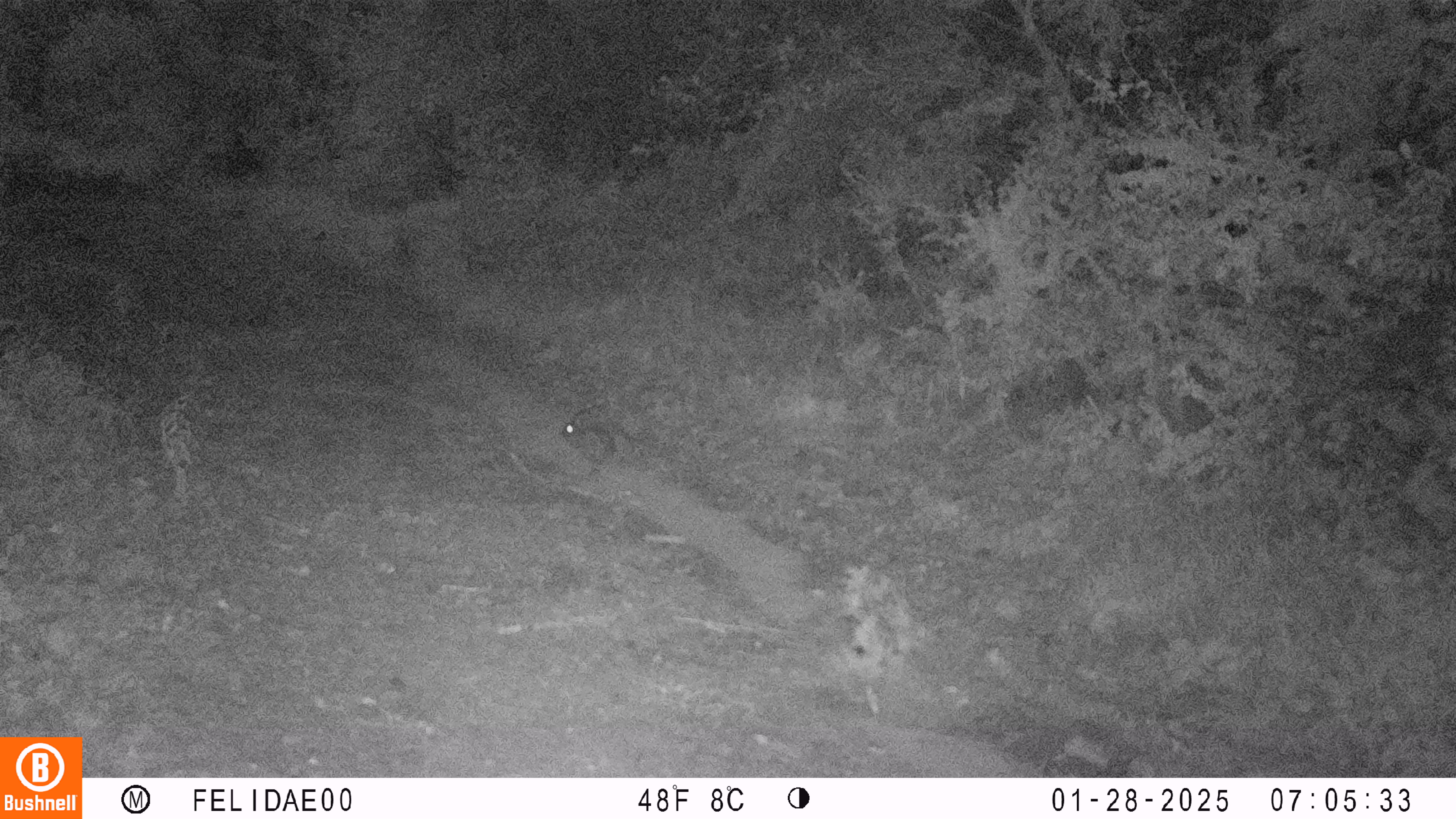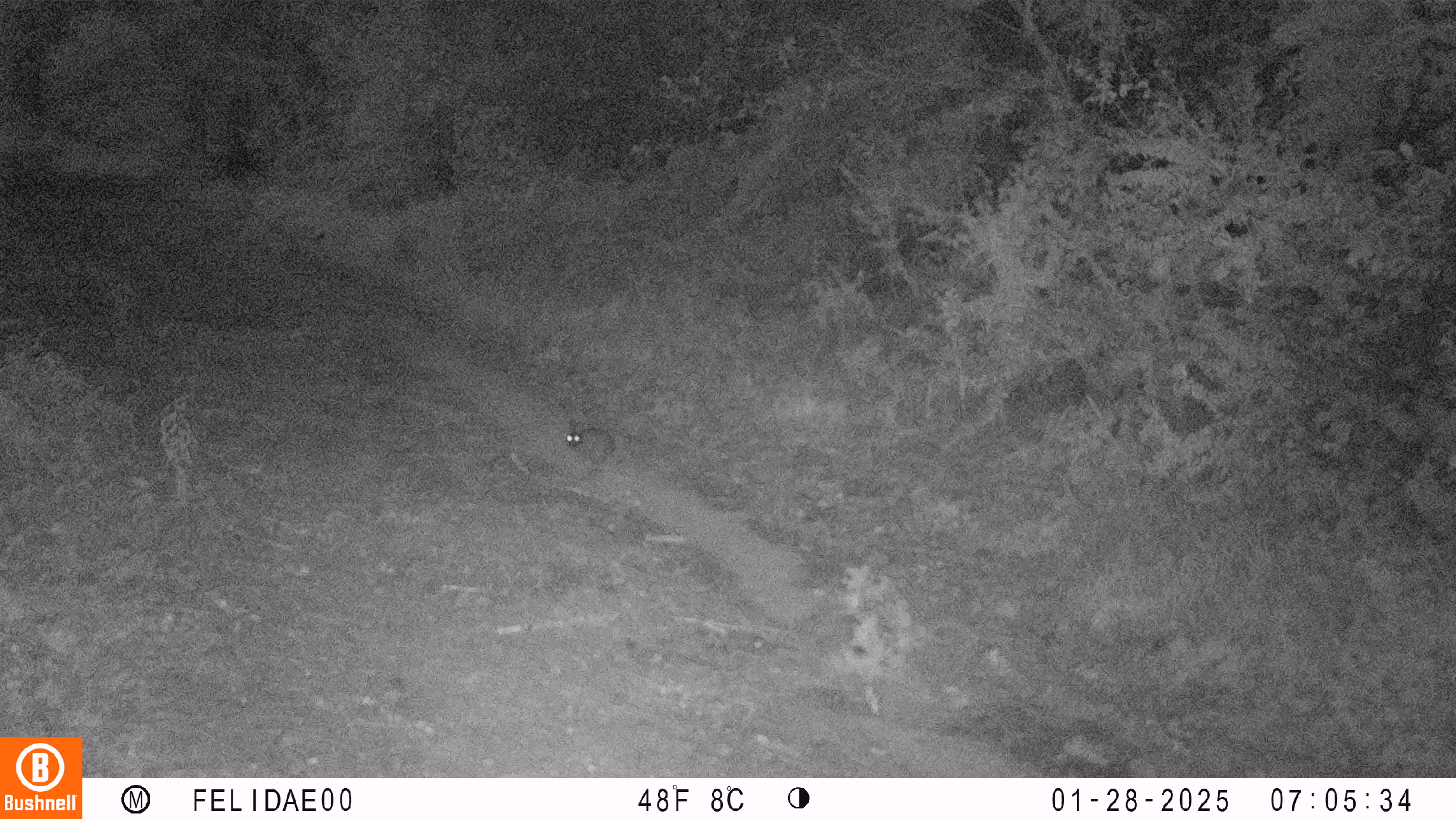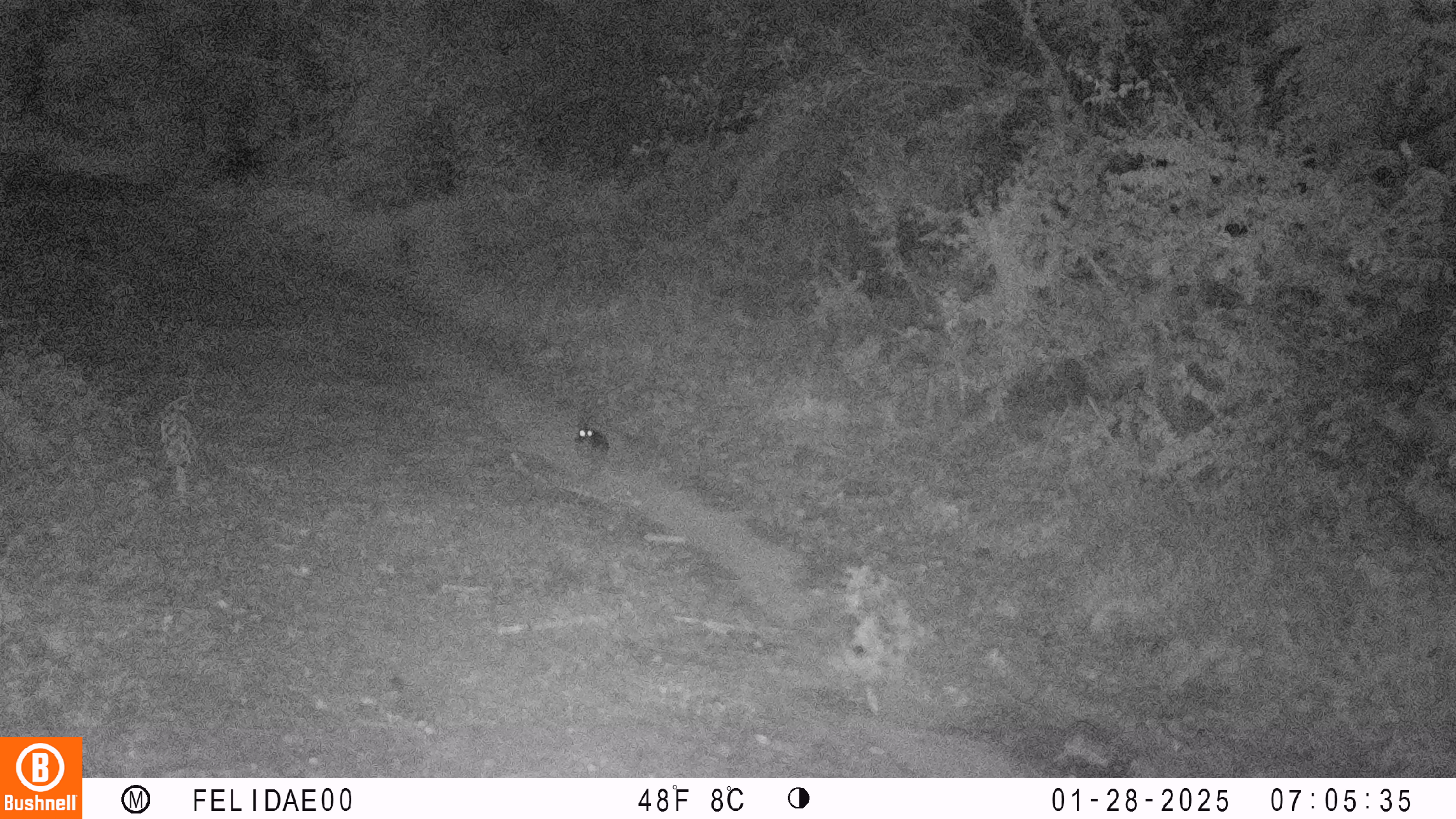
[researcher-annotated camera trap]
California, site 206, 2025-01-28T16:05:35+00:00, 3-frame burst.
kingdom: Animalia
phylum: Chordata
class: Mammalia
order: Lagomorpha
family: Leporidae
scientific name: Leporidae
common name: rabbit